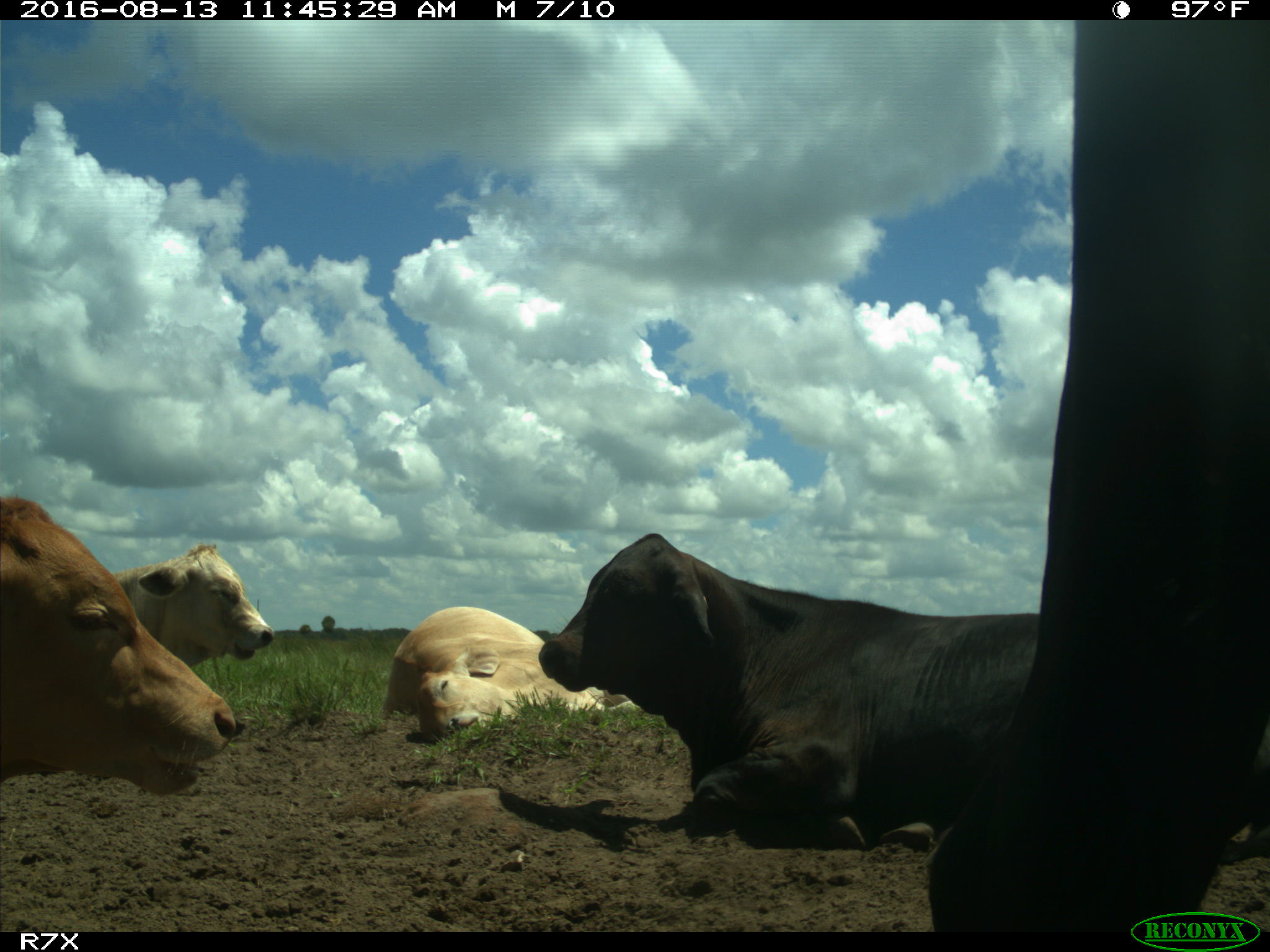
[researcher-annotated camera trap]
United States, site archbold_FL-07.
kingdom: Animalia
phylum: Chordata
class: Mammalia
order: Artiodactyla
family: Bovidae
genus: Bos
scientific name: Bos taurus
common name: domestic cow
Bos taurus (domestic cow).